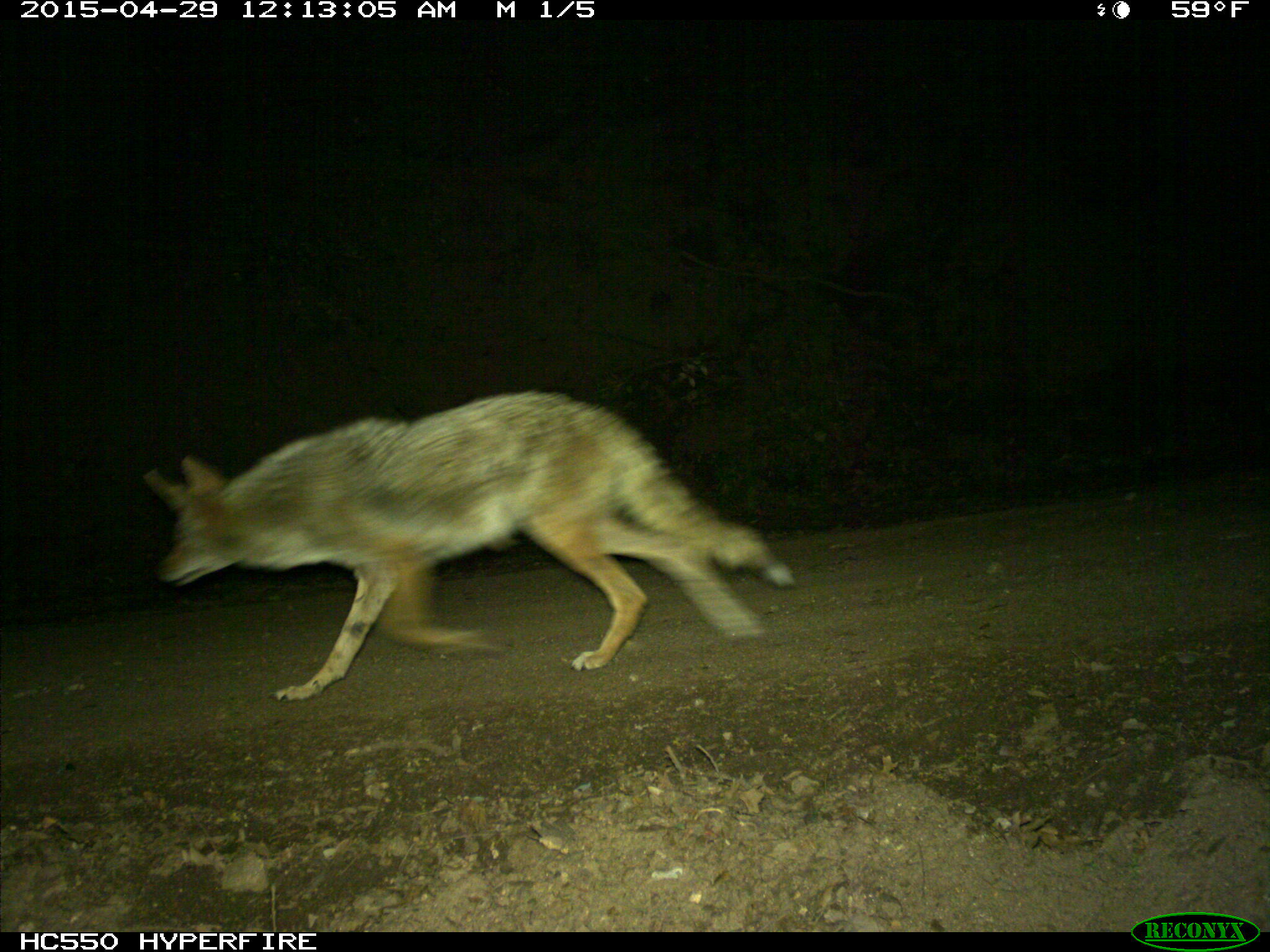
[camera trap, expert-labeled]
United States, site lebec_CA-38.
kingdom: Animalia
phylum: Chordata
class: Mammalia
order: Carnivora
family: Canidae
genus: Canis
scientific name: Canis latrans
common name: coyote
Canis latrans (coyote).